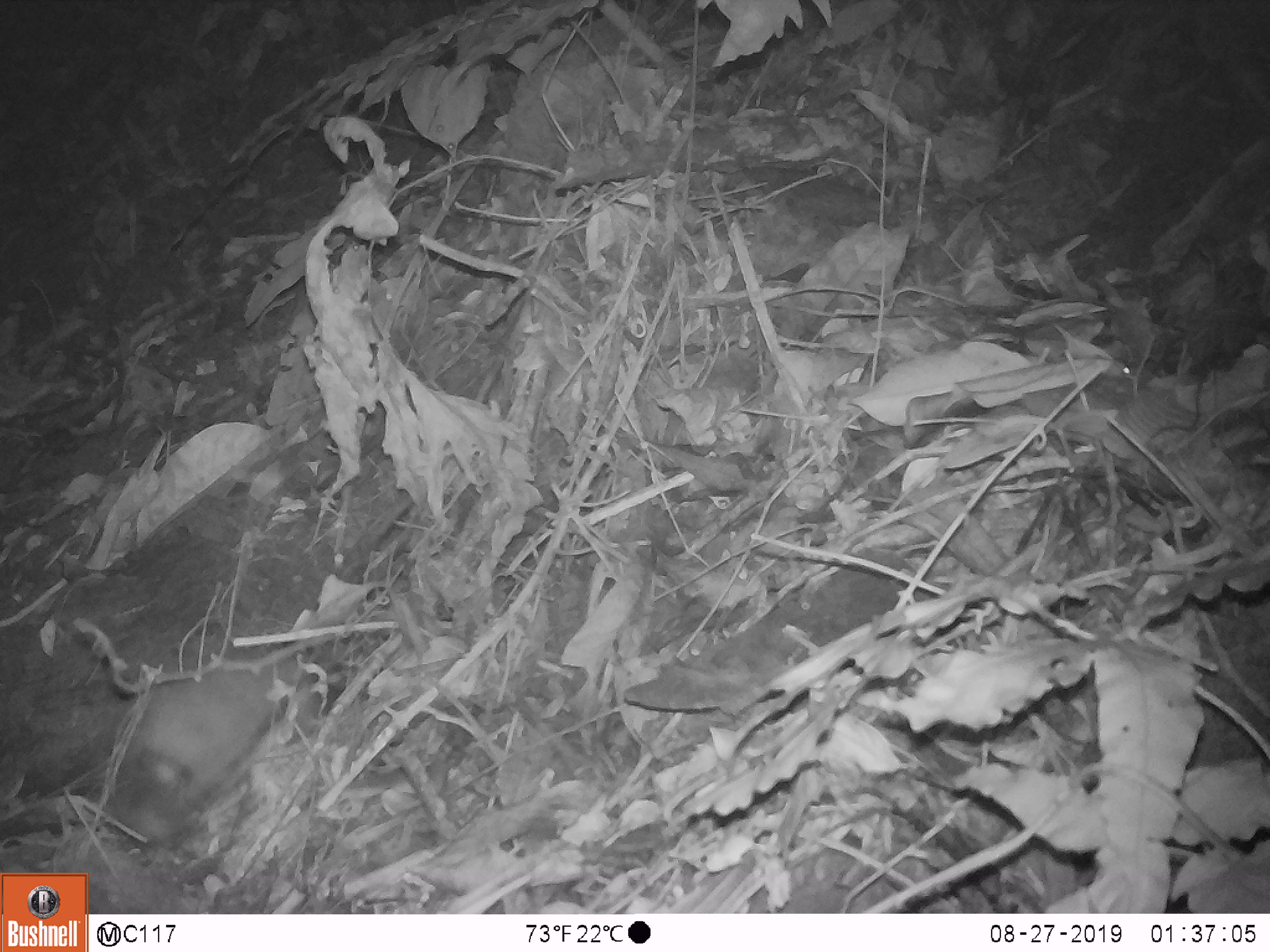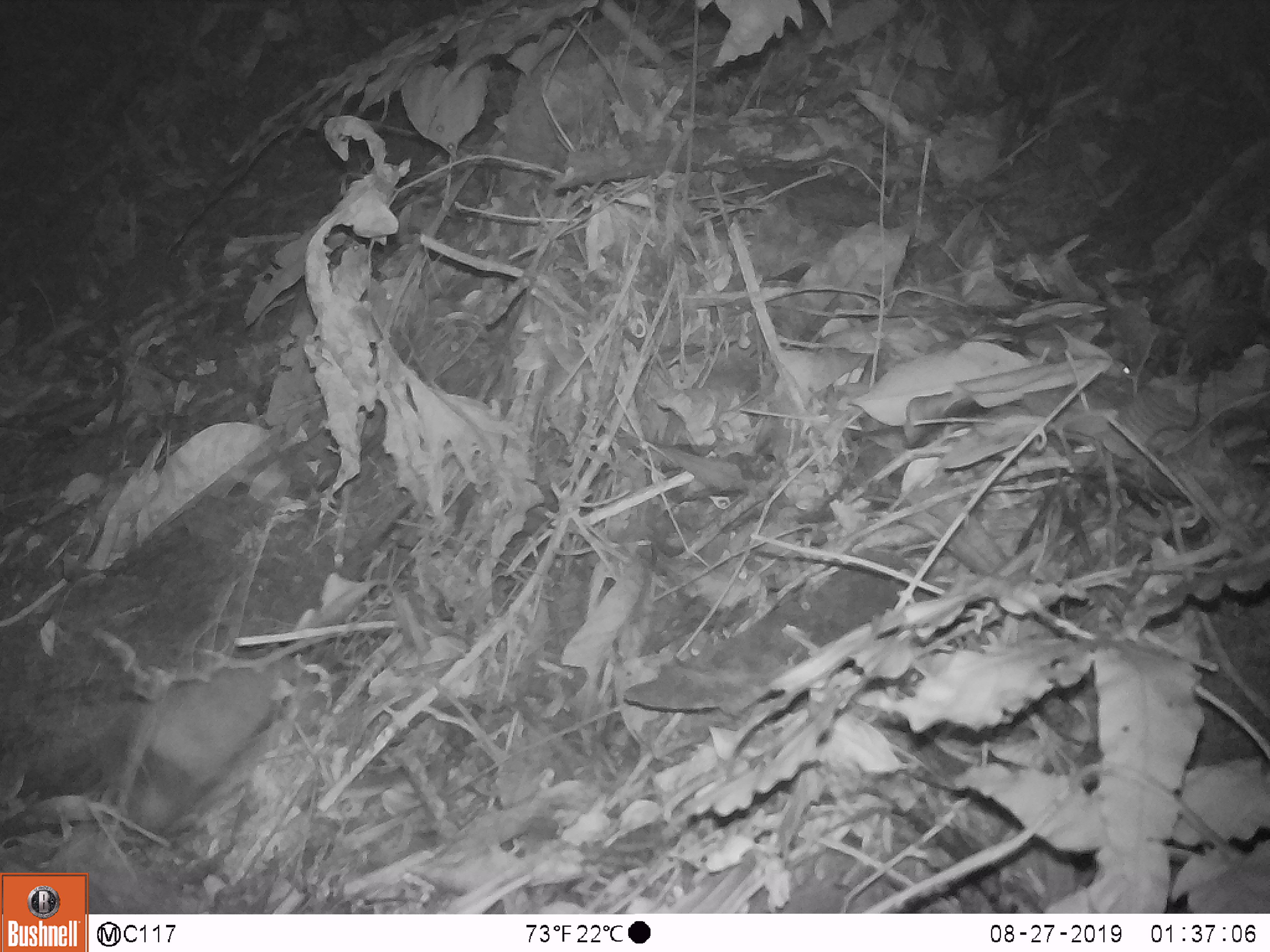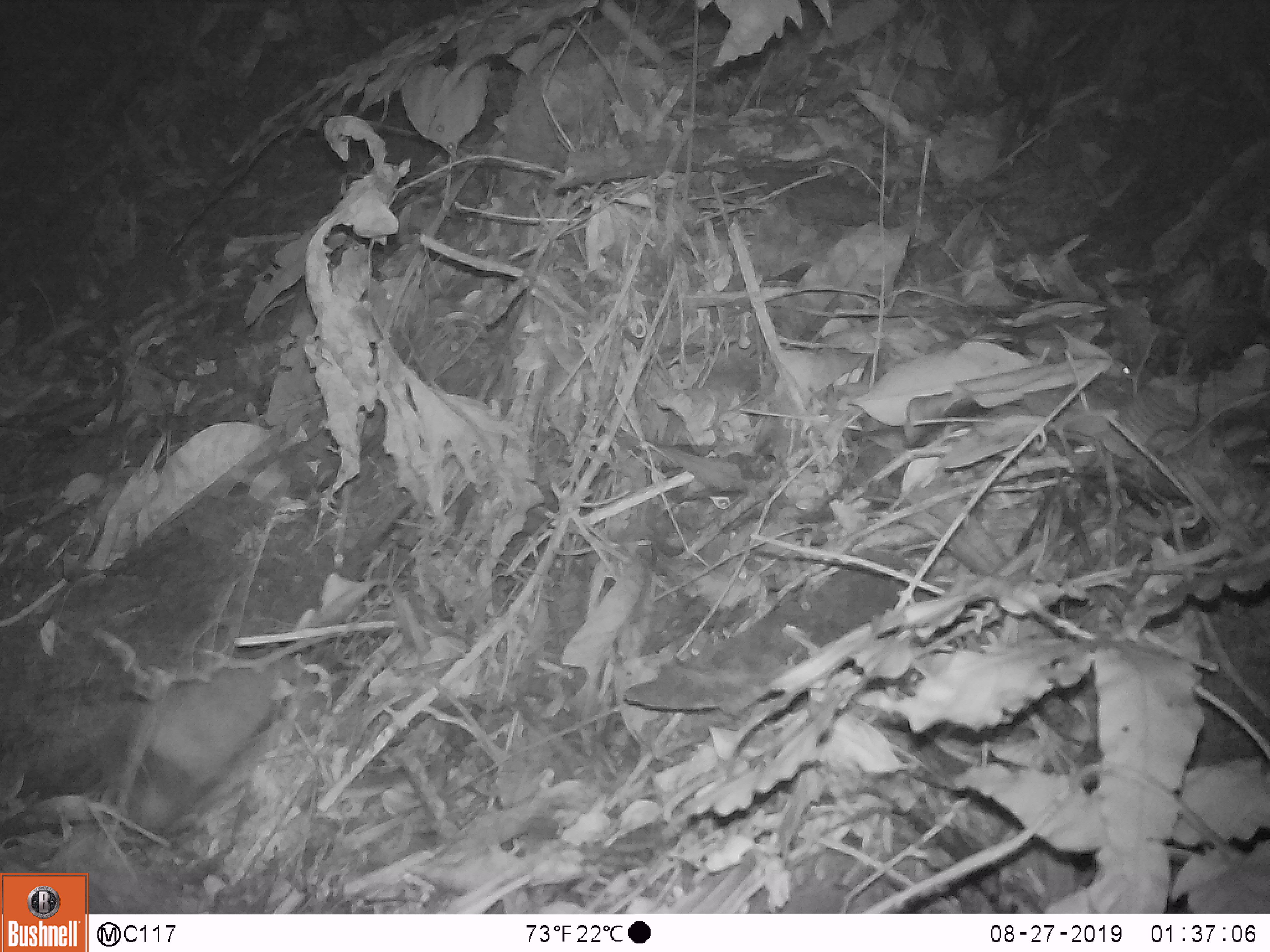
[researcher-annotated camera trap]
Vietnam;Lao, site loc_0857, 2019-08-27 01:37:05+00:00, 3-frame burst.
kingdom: Animalia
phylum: Chordata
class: Mammalia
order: Carnivora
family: Mustelidae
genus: Melogale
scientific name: Melogale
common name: ferret badger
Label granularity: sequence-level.